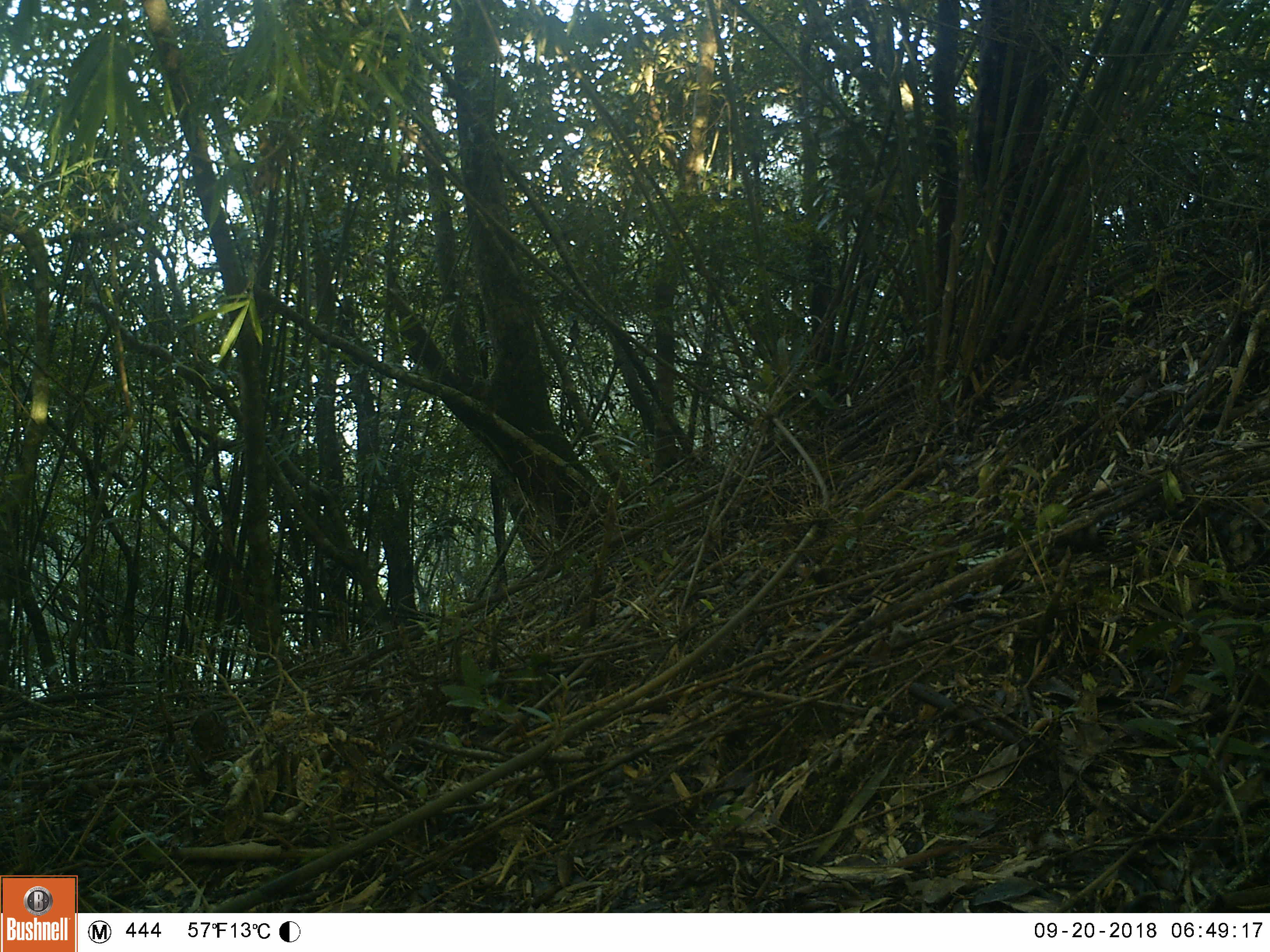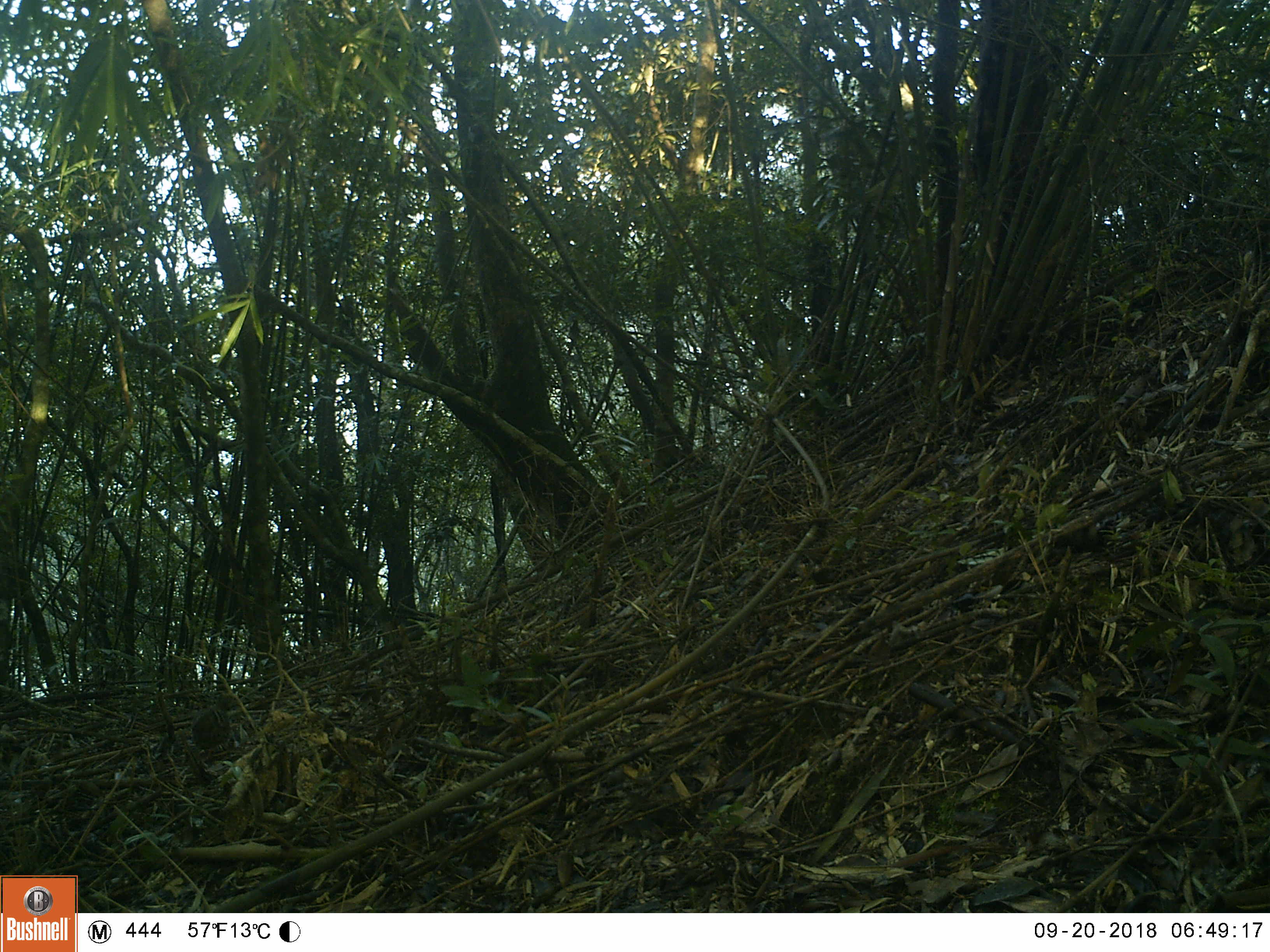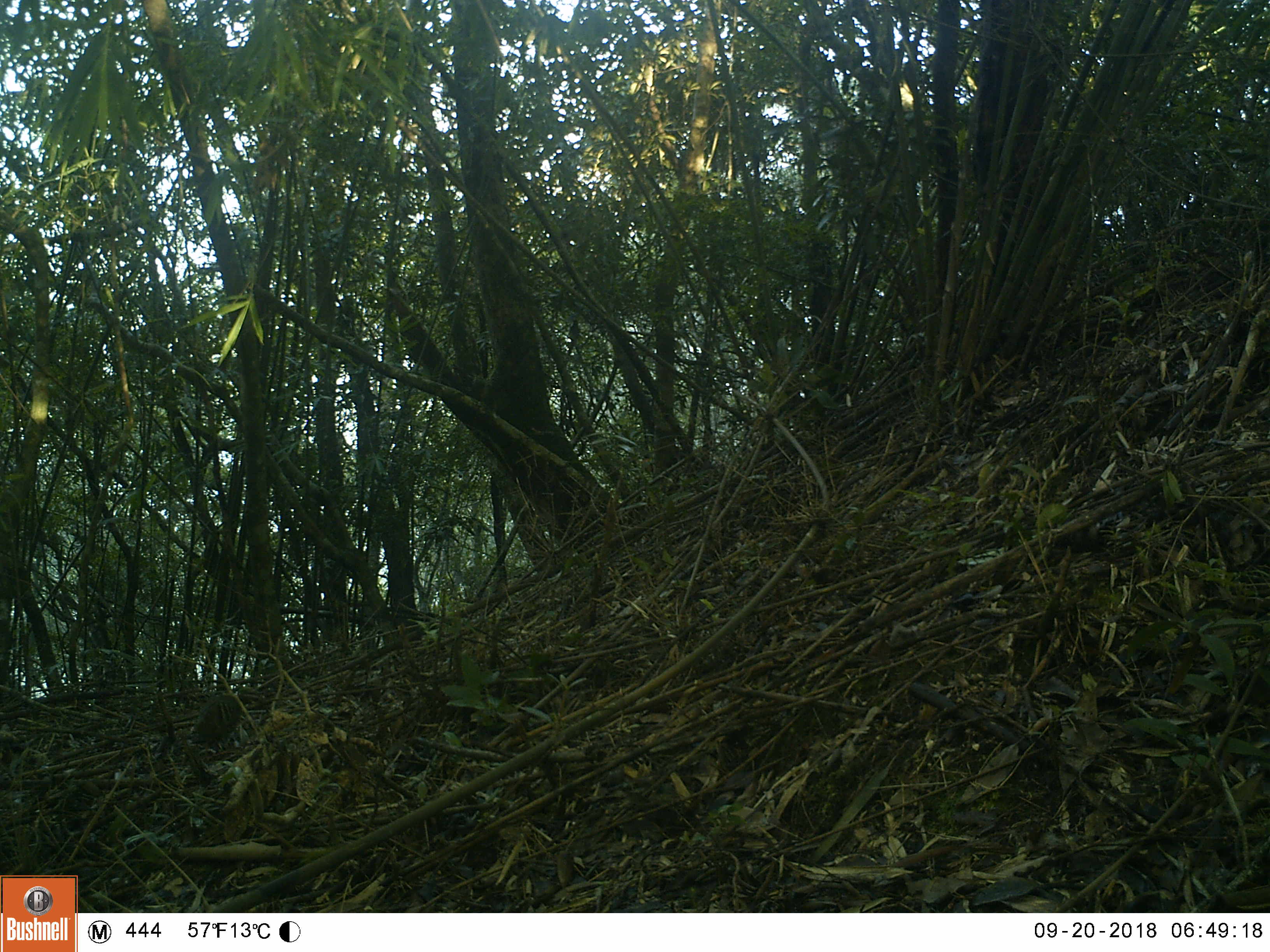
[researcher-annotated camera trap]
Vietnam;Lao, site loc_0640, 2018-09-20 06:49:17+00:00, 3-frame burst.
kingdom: Animalia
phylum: Chordata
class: Aves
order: Galliformes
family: Phasianidae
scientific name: Phasianidae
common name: partridge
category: unidentified partridge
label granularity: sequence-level